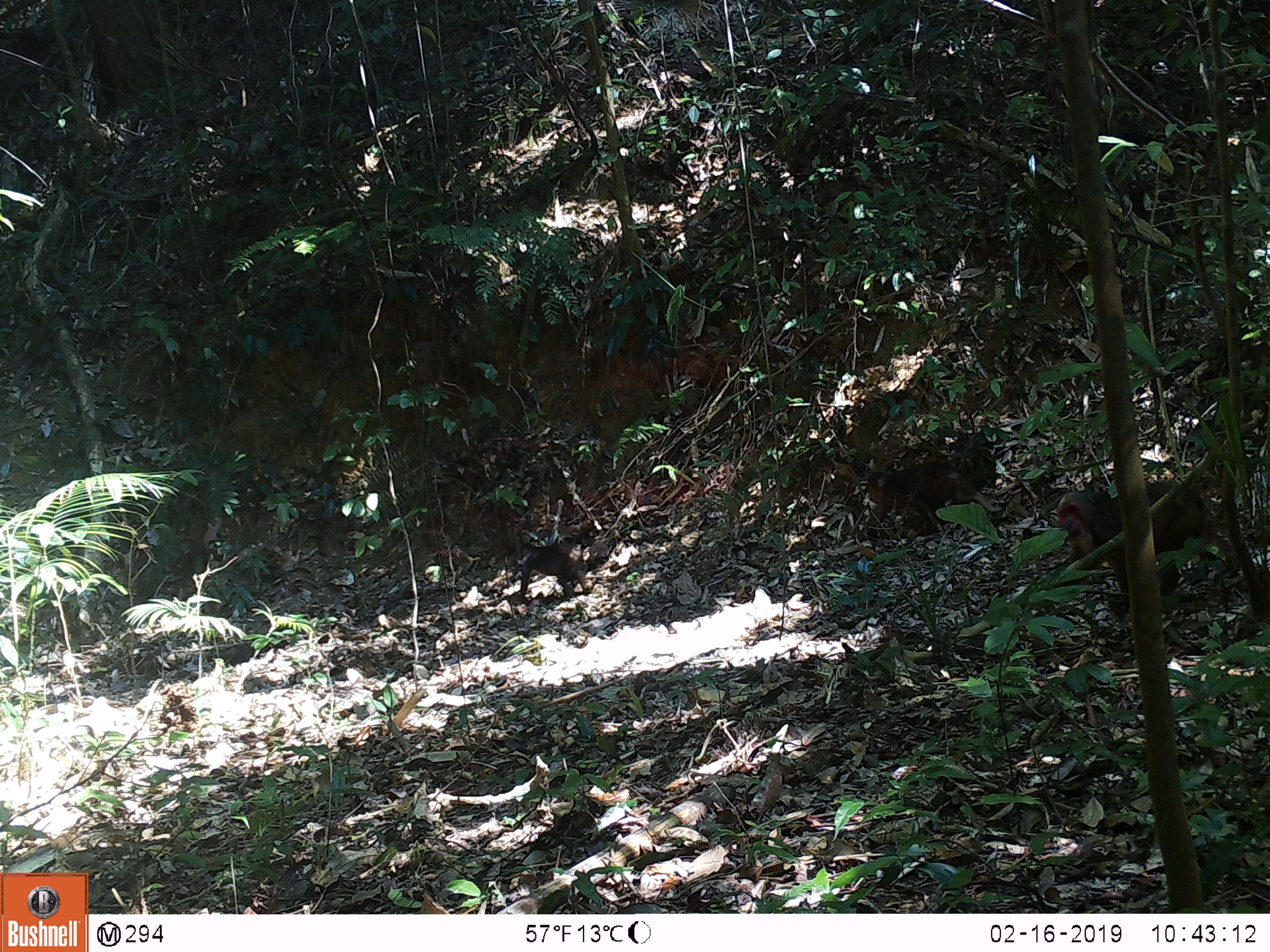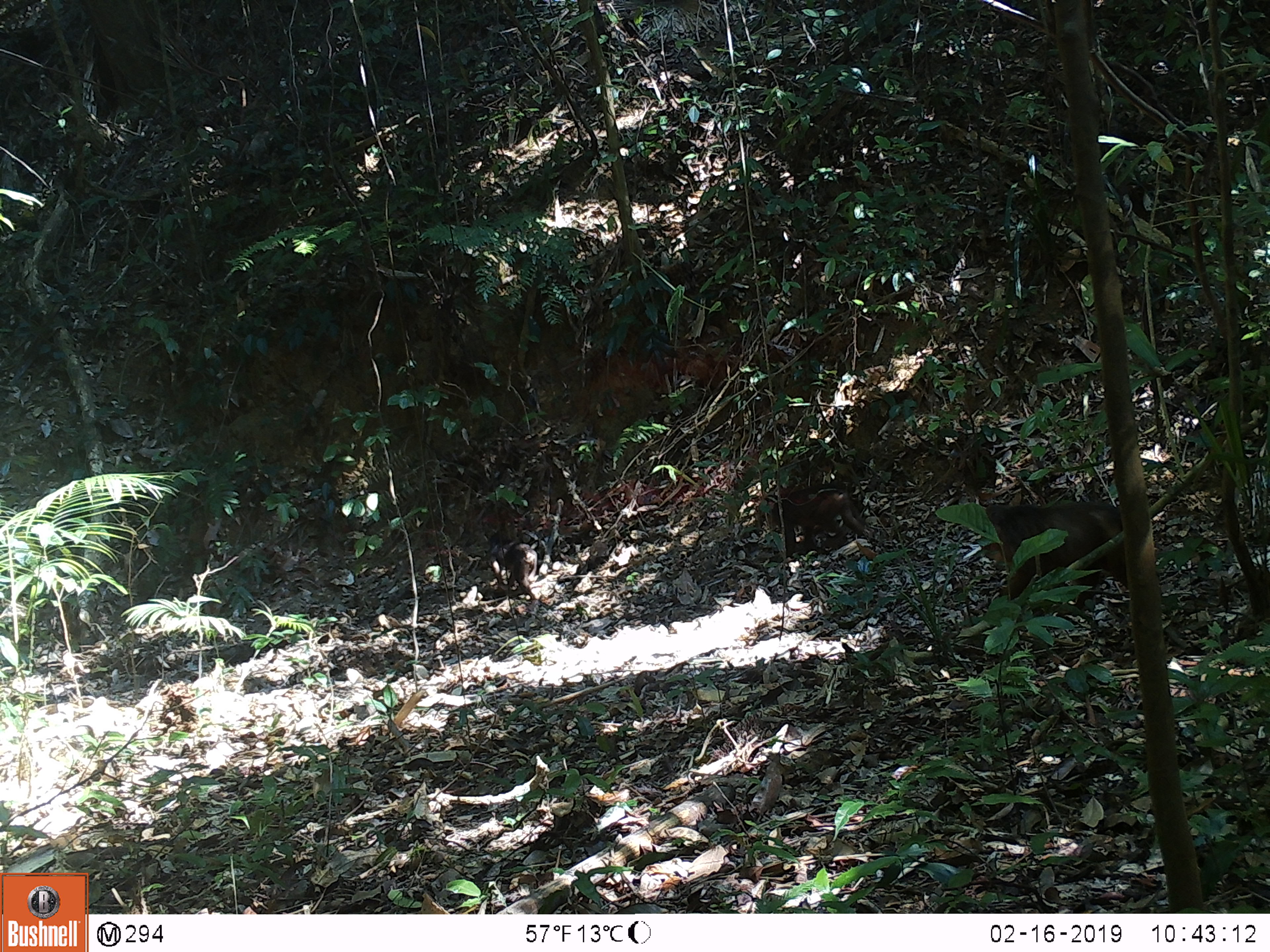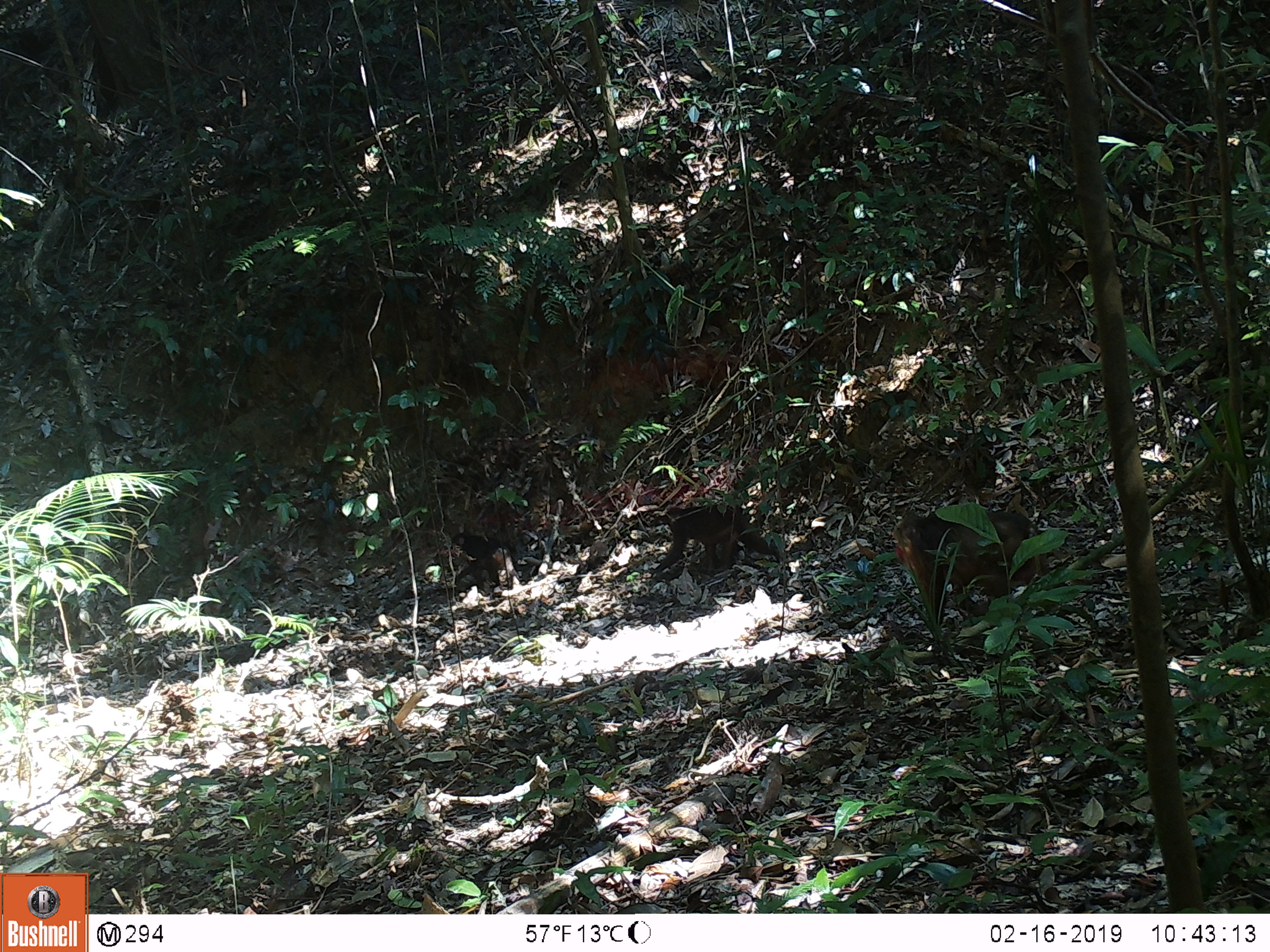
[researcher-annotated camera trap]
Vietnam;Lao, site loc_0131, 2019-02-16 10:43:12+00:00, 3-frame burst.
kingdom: Animalia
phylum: Chordata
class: Mammalia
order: Primates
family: Cercopithecidae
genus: Macaca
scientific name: Macaca arctoides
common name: stump-tailed macaque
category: stump tailed macaque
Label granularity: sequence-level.